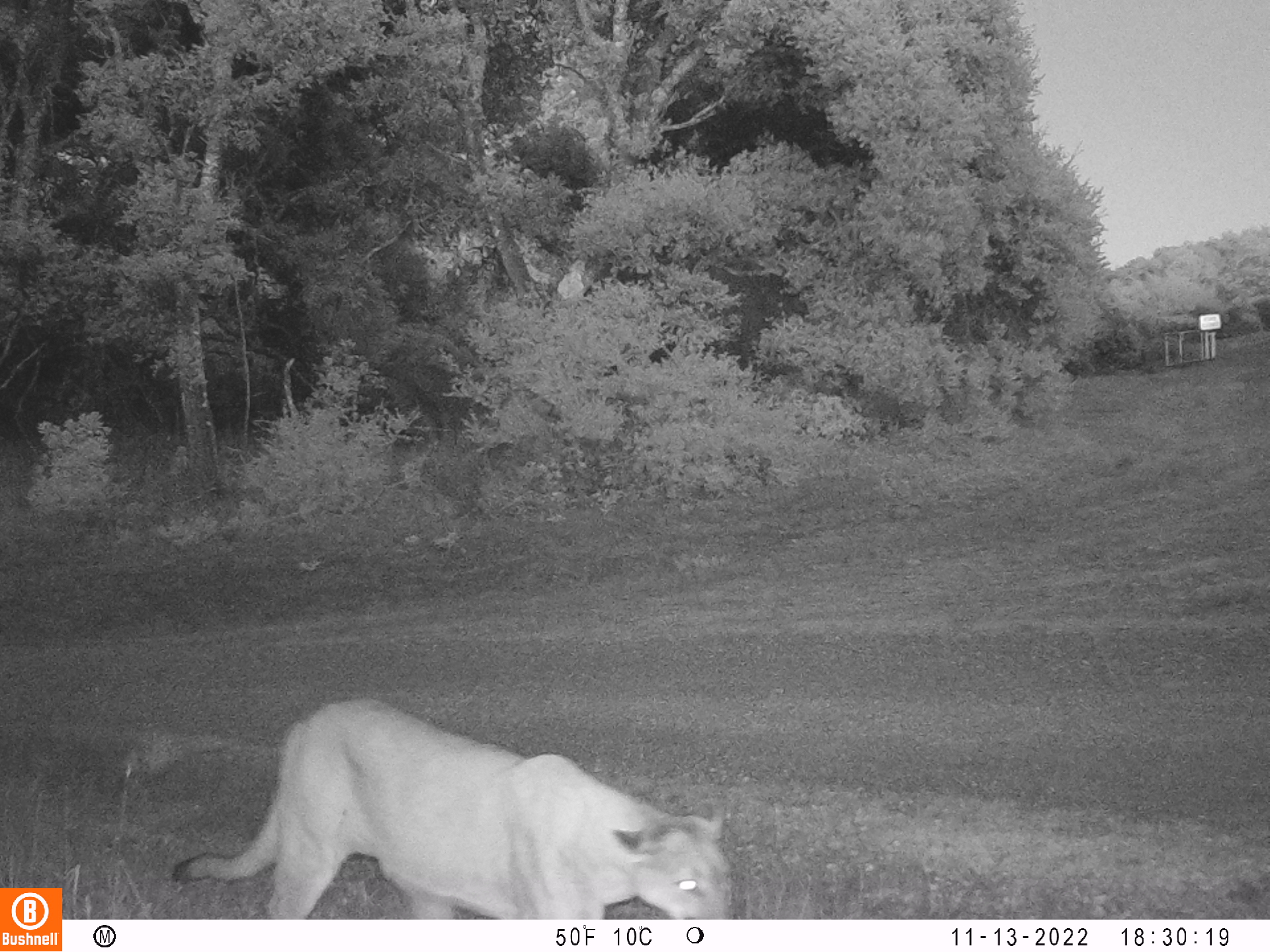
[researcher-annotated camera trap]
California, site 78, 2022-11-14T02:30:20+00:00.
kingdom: Animalia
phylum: Chordata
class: Mammalia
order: Carnivora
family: Felidae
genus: Puma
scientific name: Puma concolor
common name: puma